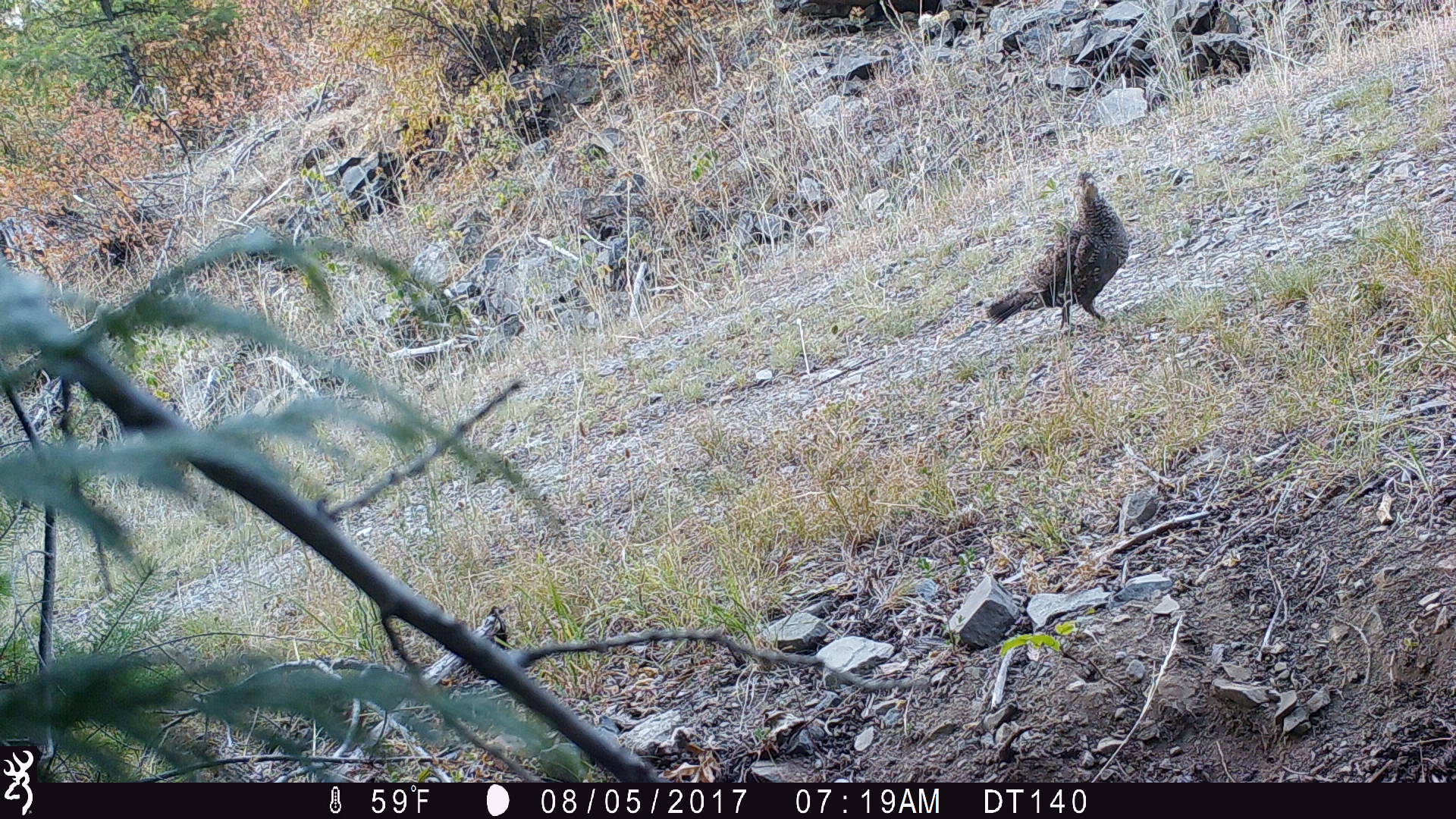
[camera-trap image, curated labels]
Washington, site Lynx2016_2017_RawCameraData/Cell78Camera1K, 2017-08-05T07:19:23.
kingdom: Animalia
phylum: Chordata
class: Aves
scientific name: Aves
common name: birds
Aves (birds). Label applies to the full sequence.